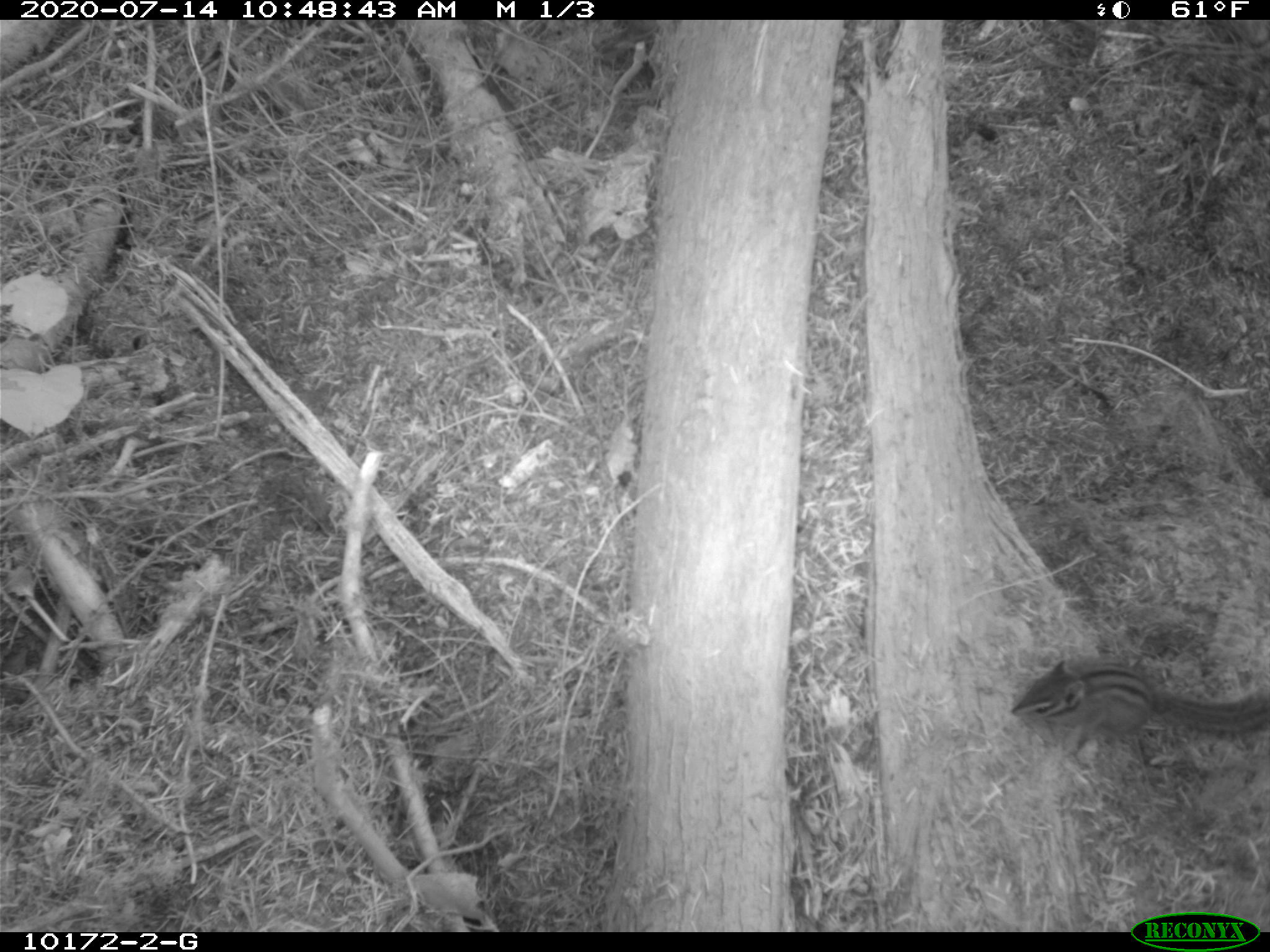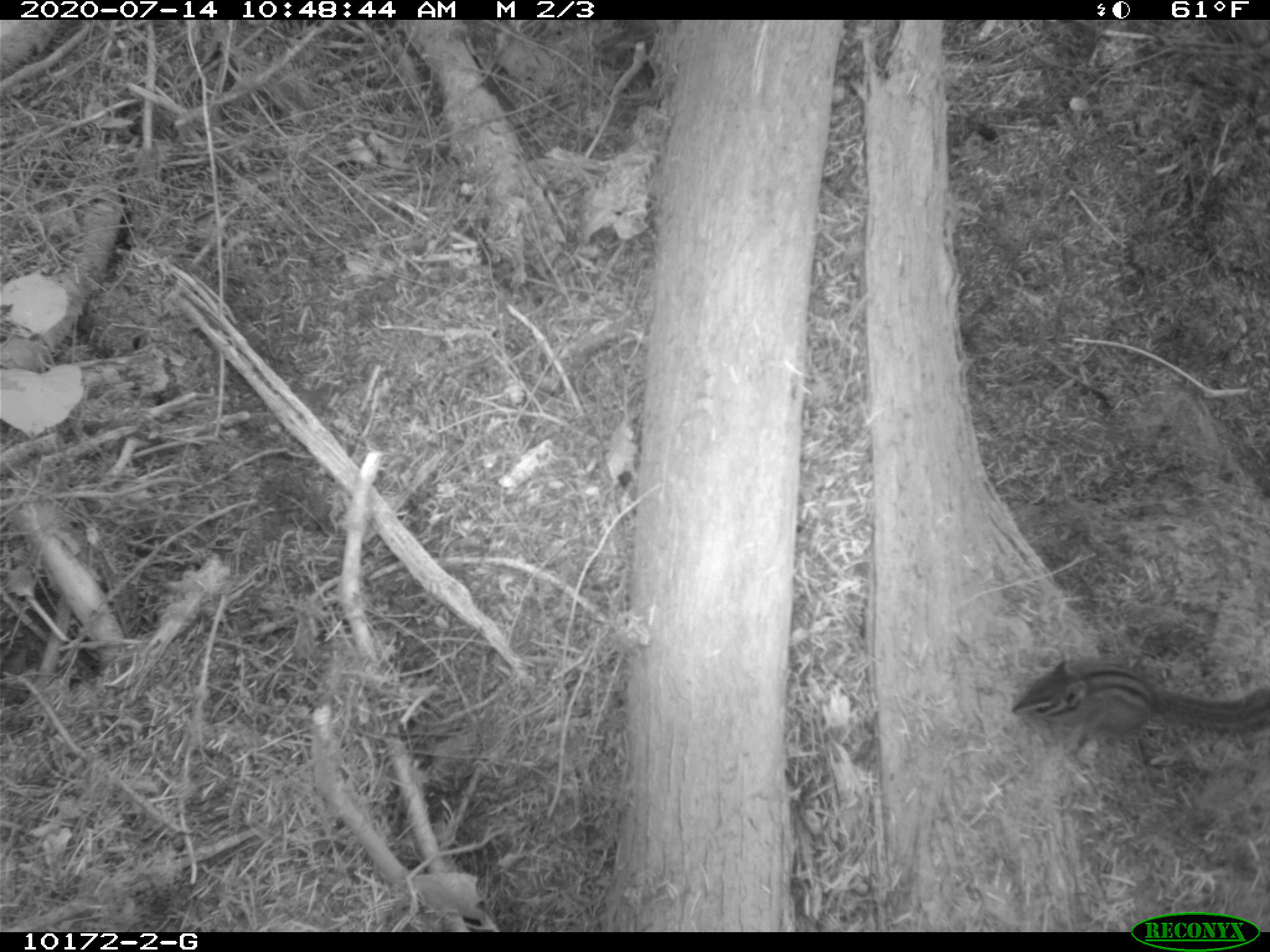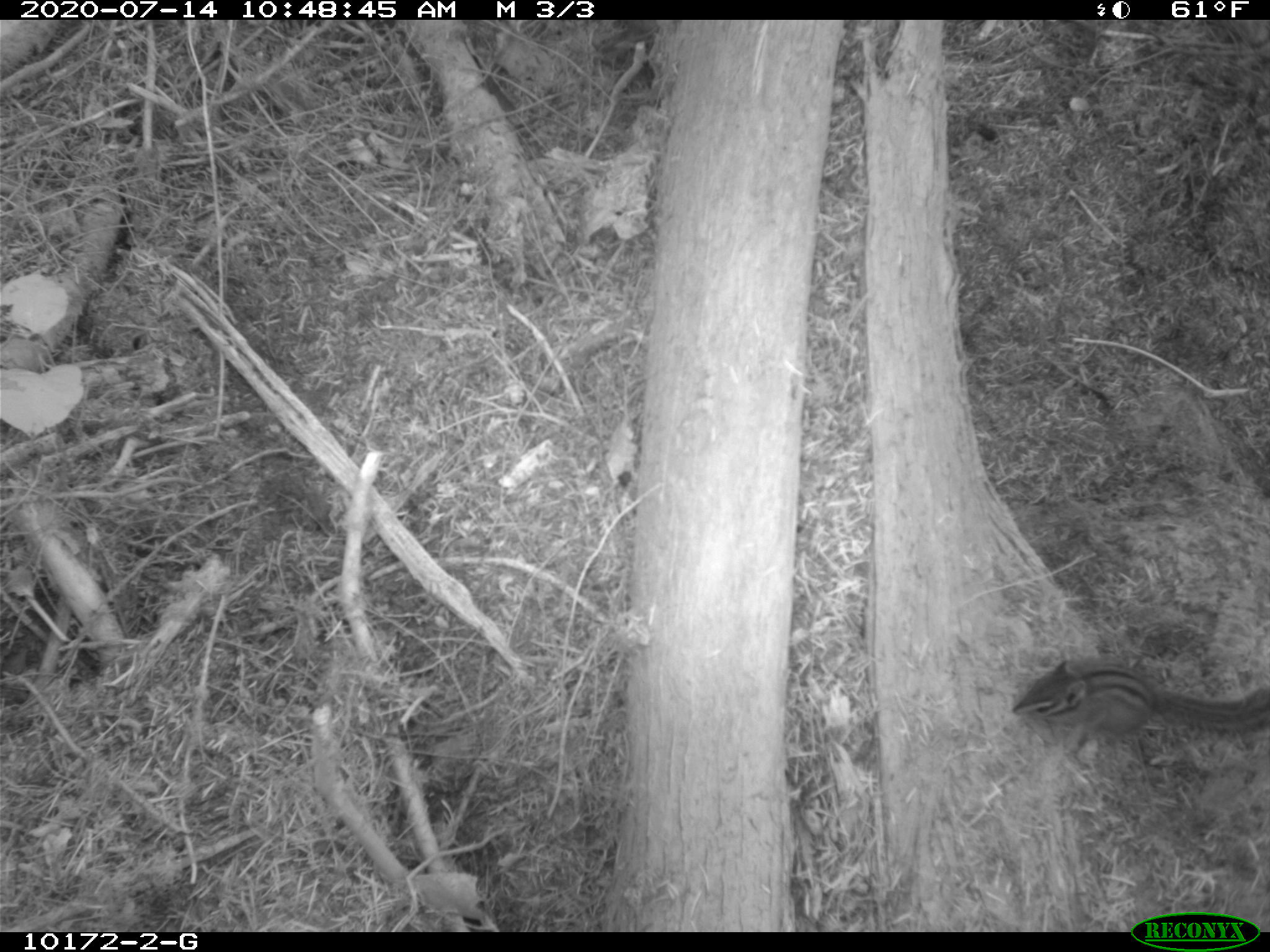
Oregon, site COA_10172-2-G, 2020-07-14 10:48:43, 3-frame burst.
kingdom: Animalia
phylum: Chordata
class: Mammalia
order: Rodentia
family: Sciuridae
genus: Neotamias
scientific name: Neotamias townsendii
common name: townsend's chipmunk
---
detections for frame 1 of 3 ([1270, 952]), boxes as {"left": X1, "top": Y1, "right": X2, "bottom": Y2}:
townsend's chipmunk: {"left": 1003, "top": 653, "right": 1261, "bottom": 749}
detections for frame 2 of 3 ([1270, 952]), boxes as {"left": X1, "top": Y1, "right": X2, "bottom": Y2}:
townsend's chipmunk: {"left": 1006, "top": 651, "right": 1264, "bottom": 748}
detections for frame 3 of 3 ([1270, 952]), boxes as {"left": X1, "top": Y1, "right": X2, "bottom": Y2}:
townsend's chipmunk: {"left": 1004, "top": 648, "right": 1262, "bottom": 748}